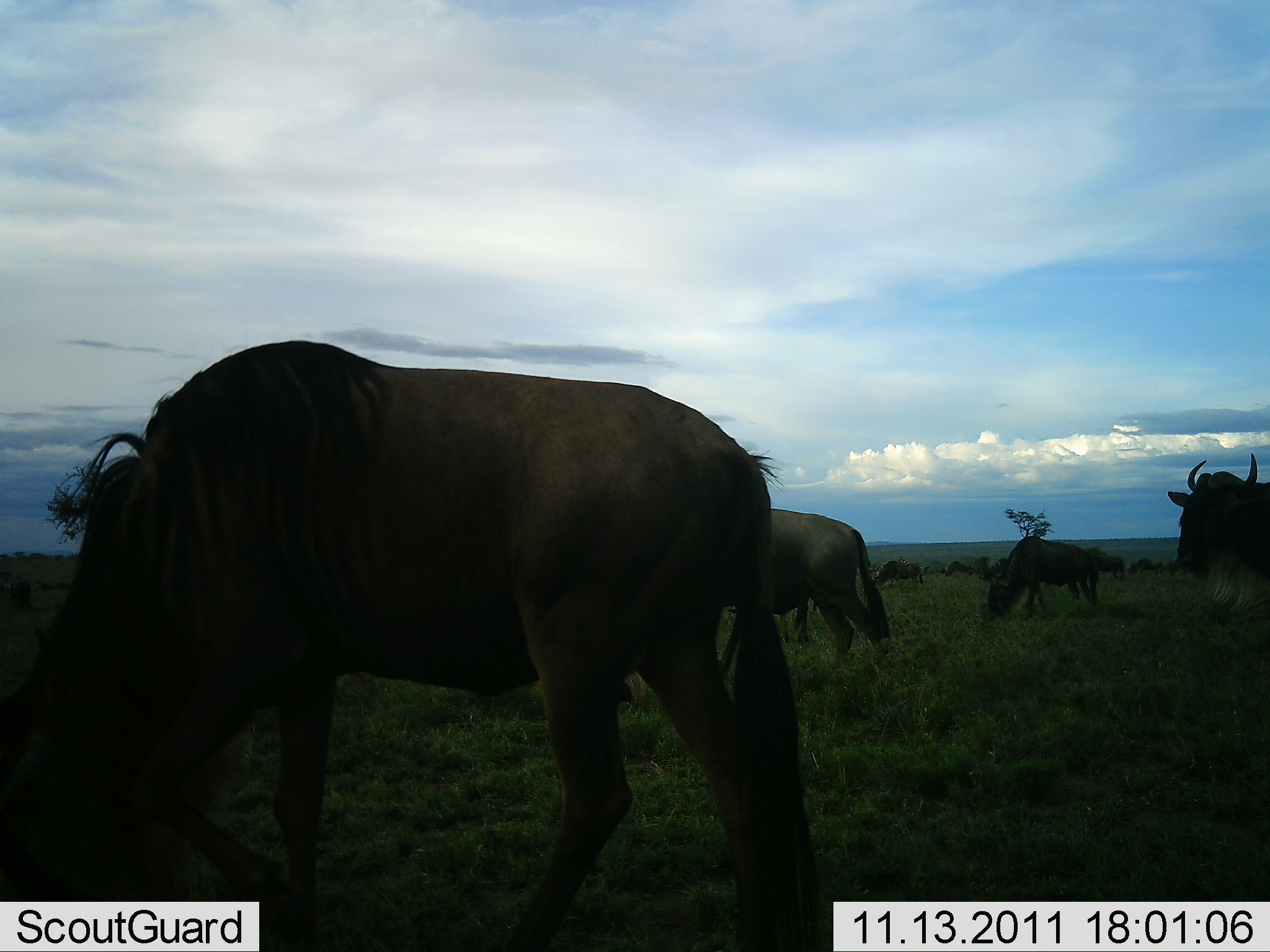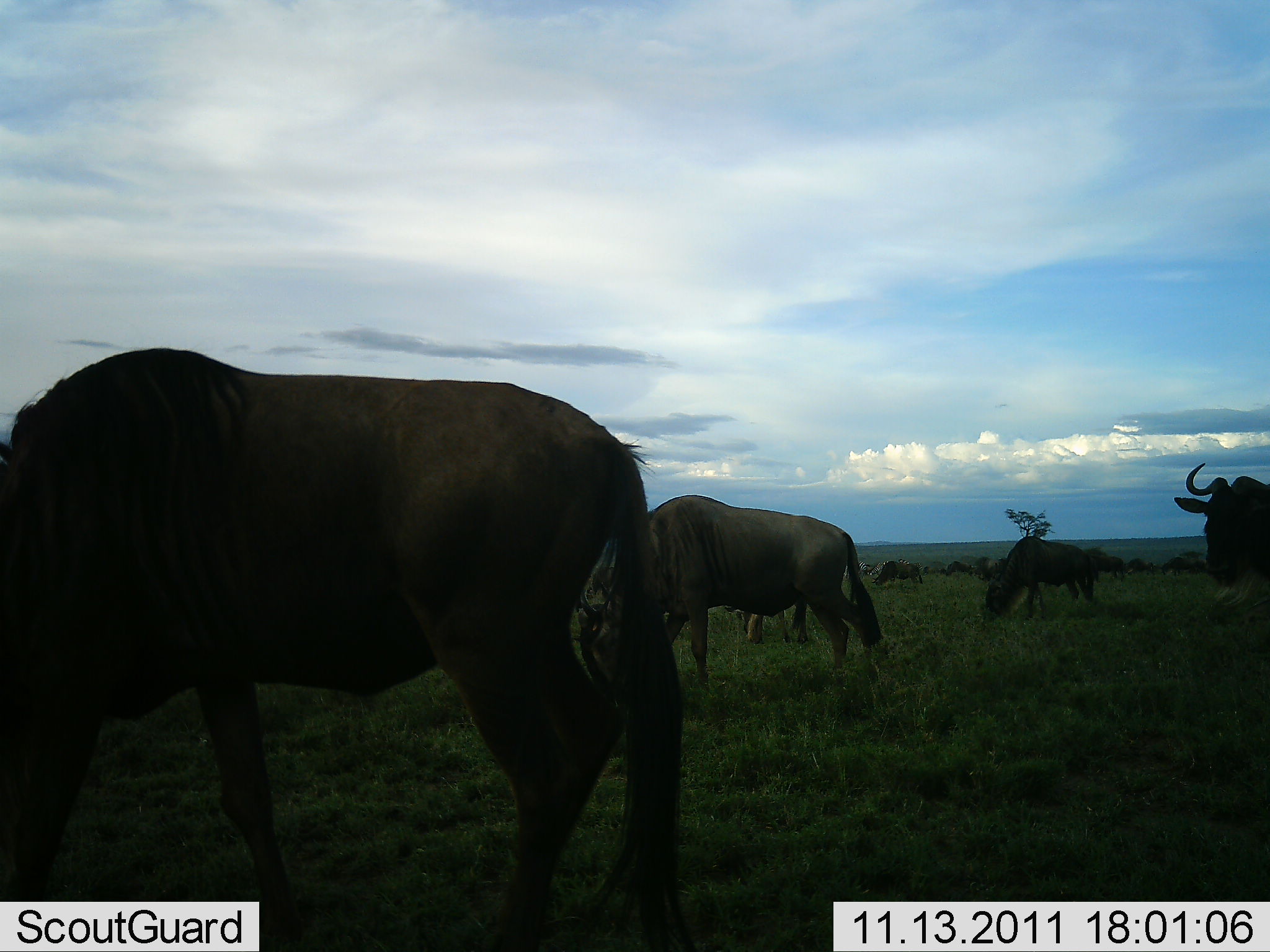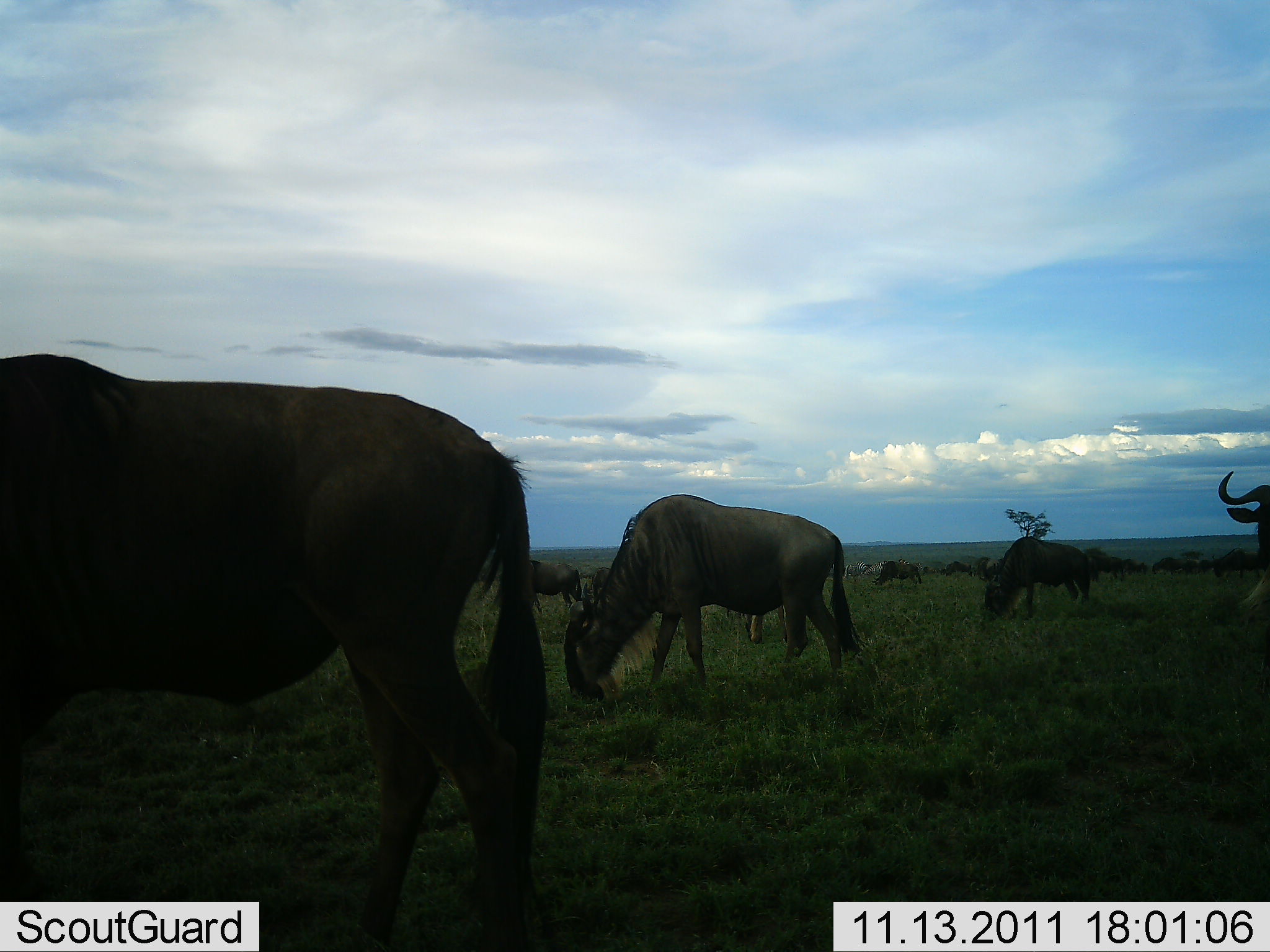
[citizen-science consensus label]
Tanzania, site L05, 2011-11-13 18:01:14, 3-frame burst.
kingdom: Animalia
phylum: Chordata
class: Mammalia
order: Artiodactyla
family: Bovidae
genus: Connochaetes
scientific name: Connochaetes taurinus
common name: blue wildebeest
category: wildebeest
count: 11-50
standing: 33%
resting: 8%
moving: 50%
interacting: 0%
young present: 0%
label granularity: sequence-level